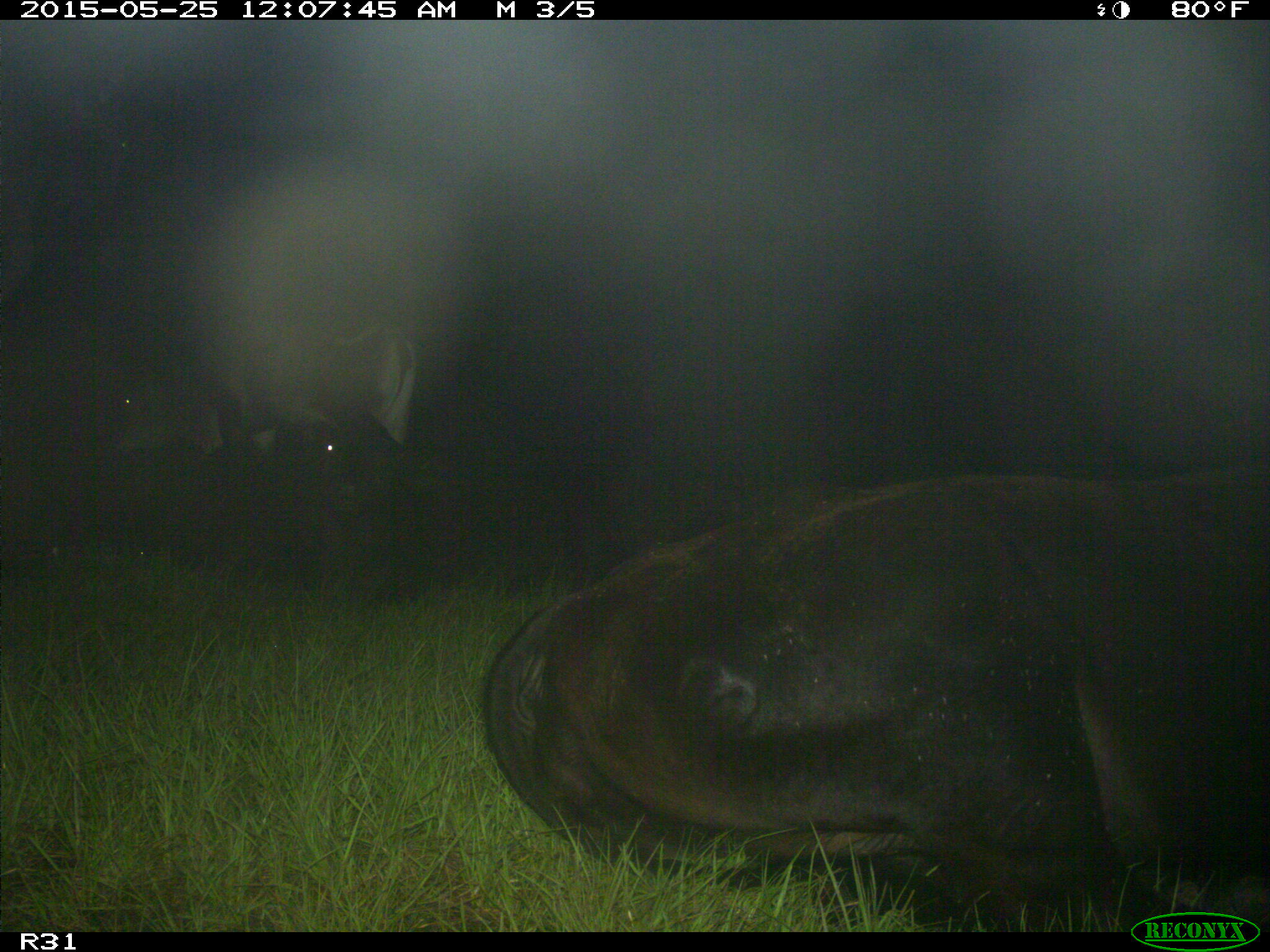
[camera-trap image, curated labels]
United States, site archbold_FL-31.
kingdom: Animalia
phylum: Chordata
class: Mammalia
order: Artiodactyla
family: Bovidae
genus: Bos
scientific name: Bos taurus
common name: domestic cow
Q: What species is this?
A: Bos taurus (domestic cow).